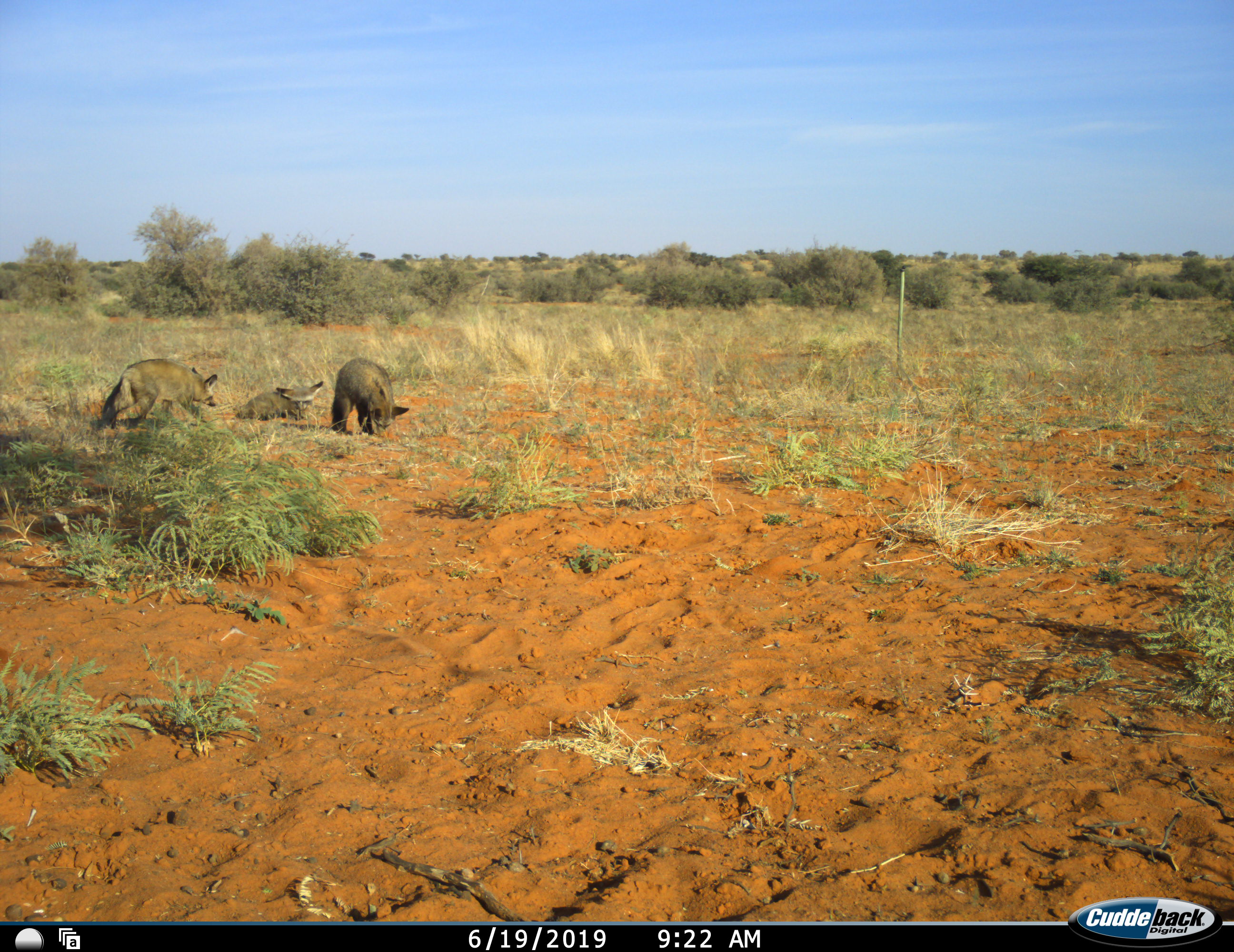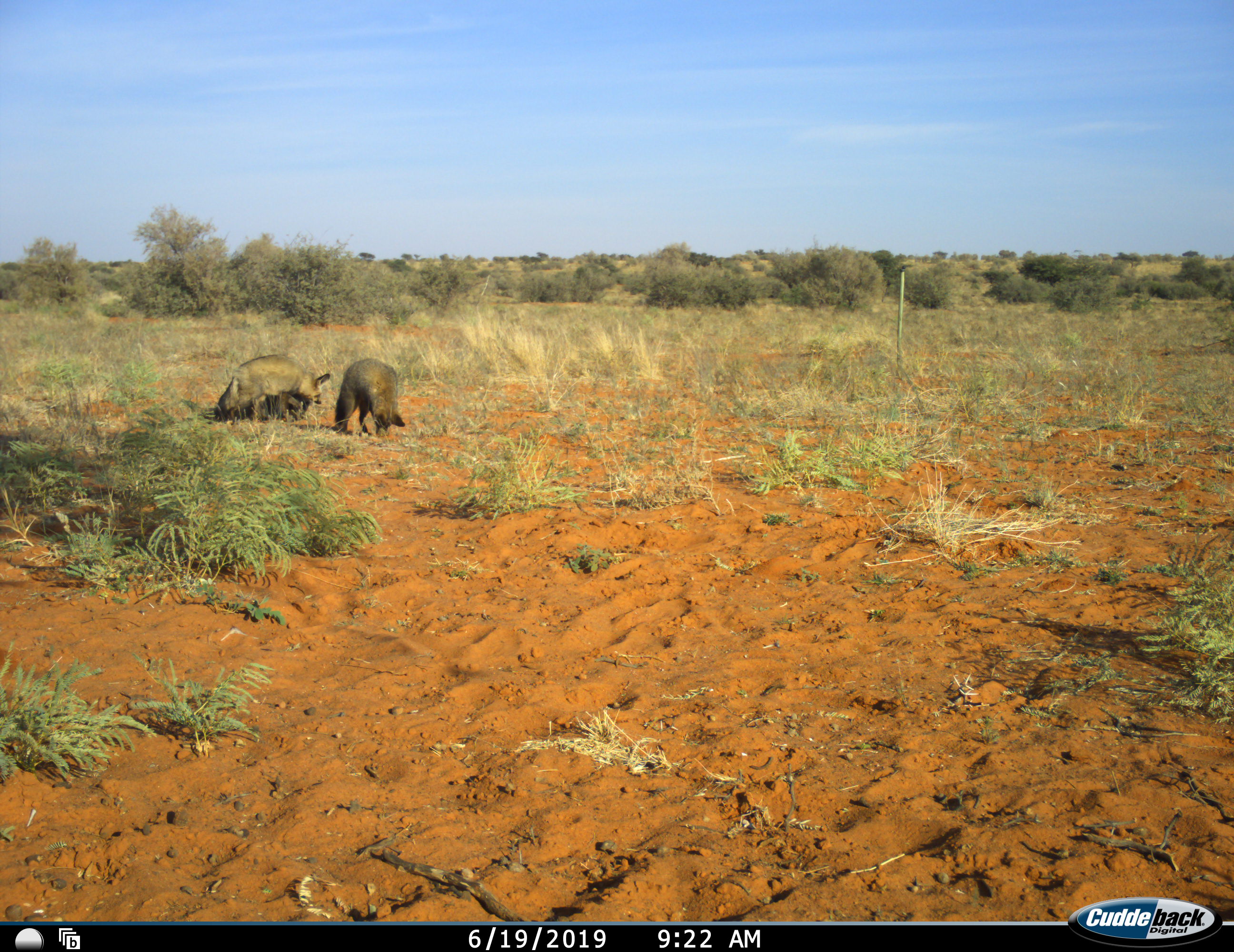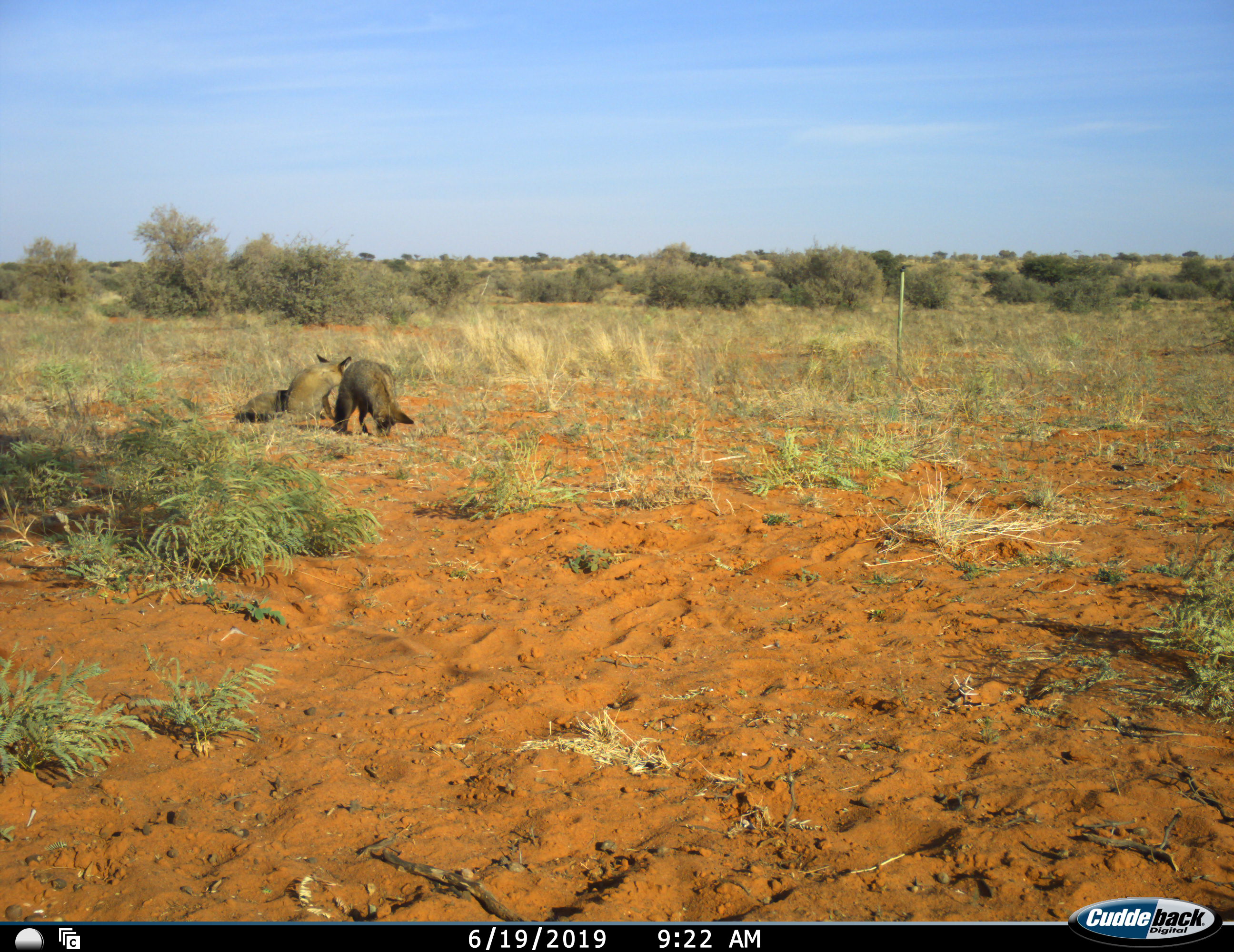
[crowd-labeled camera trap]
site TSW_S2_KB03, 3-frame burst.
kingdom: Animalia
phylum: Chordata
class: Mammalia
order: Carnivora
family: Canidae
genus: Otocyon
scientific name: Otocyon megalotis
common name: bat-eared fox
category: foxbateared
Foxbateared (bat-eared fox) (Otocyon megalotis), count 3. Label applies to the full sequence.